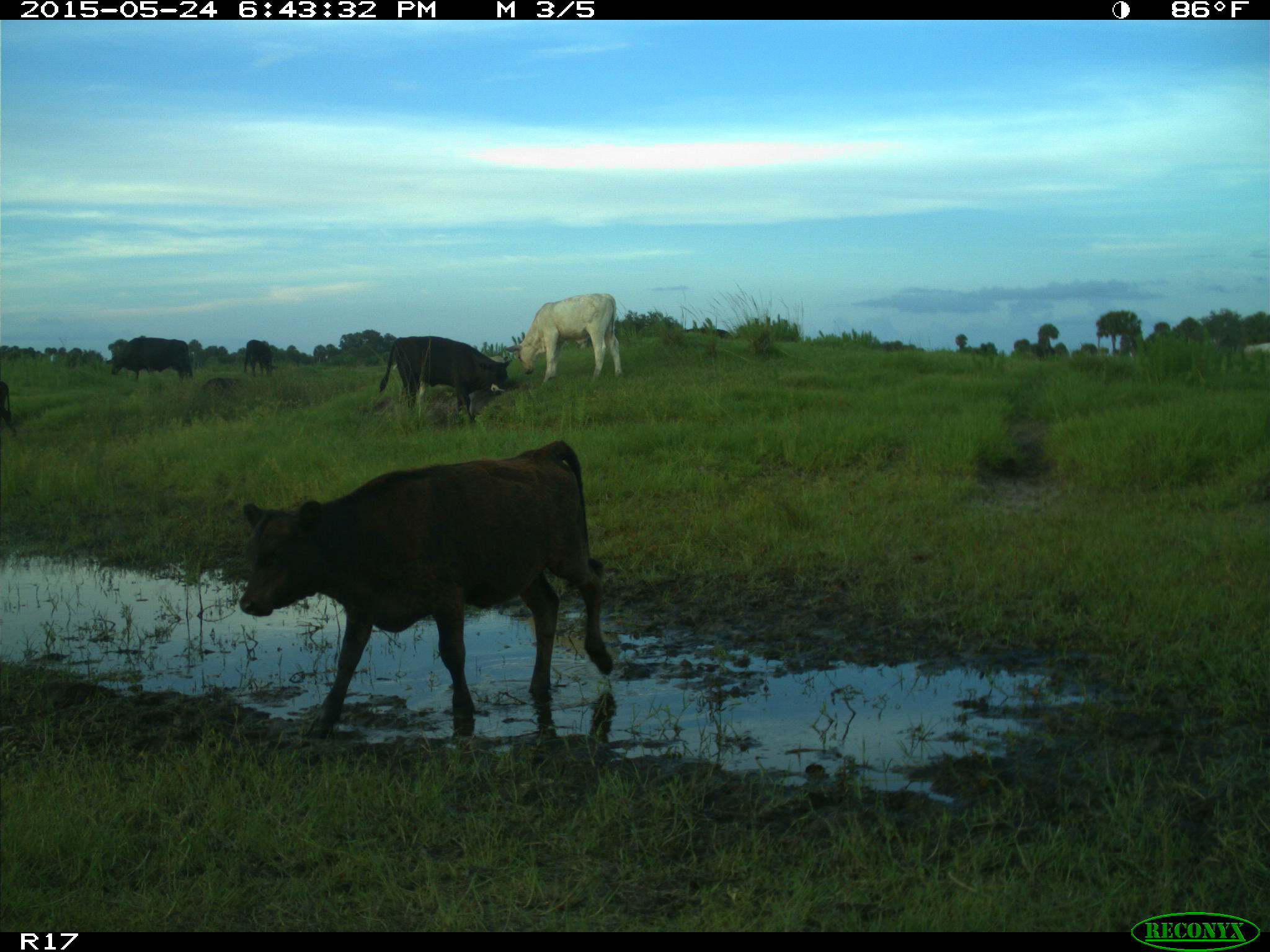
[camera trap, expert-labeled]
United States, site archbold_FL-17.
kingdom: Animalia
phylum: Chordata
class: Mammalia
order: Artiodactyla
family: Bovidae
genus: Bos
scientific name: Bos taurus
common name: domestic cow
Bos taurus (domestic cow).